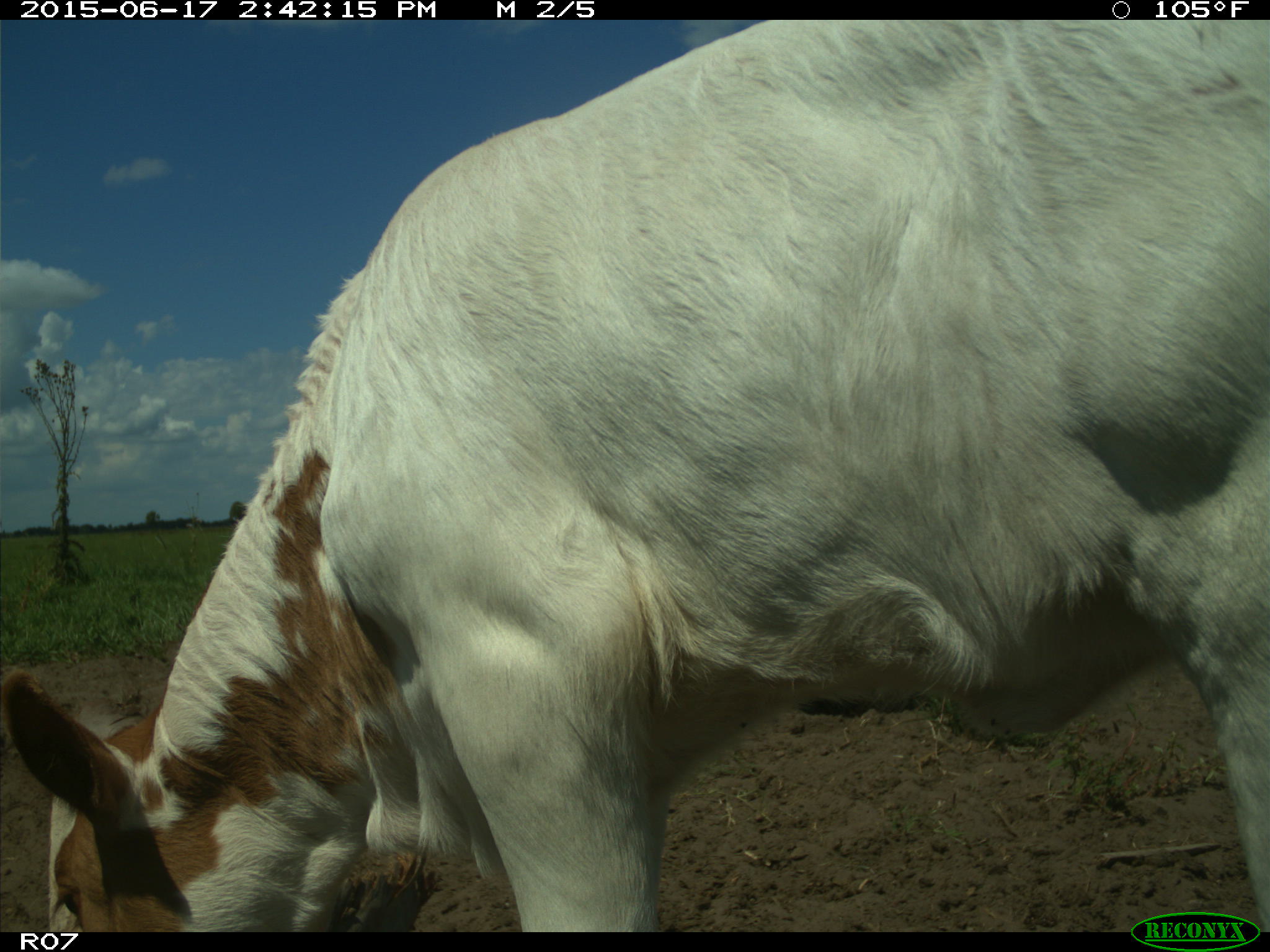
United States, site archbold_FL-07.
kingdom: Animalia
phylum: Chordata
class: Mammalia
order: Artiodactyla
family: Bovidae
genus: Bos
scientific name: Bos taurus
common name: domestic cow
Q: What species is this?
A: Bos taurus (domestic cow).